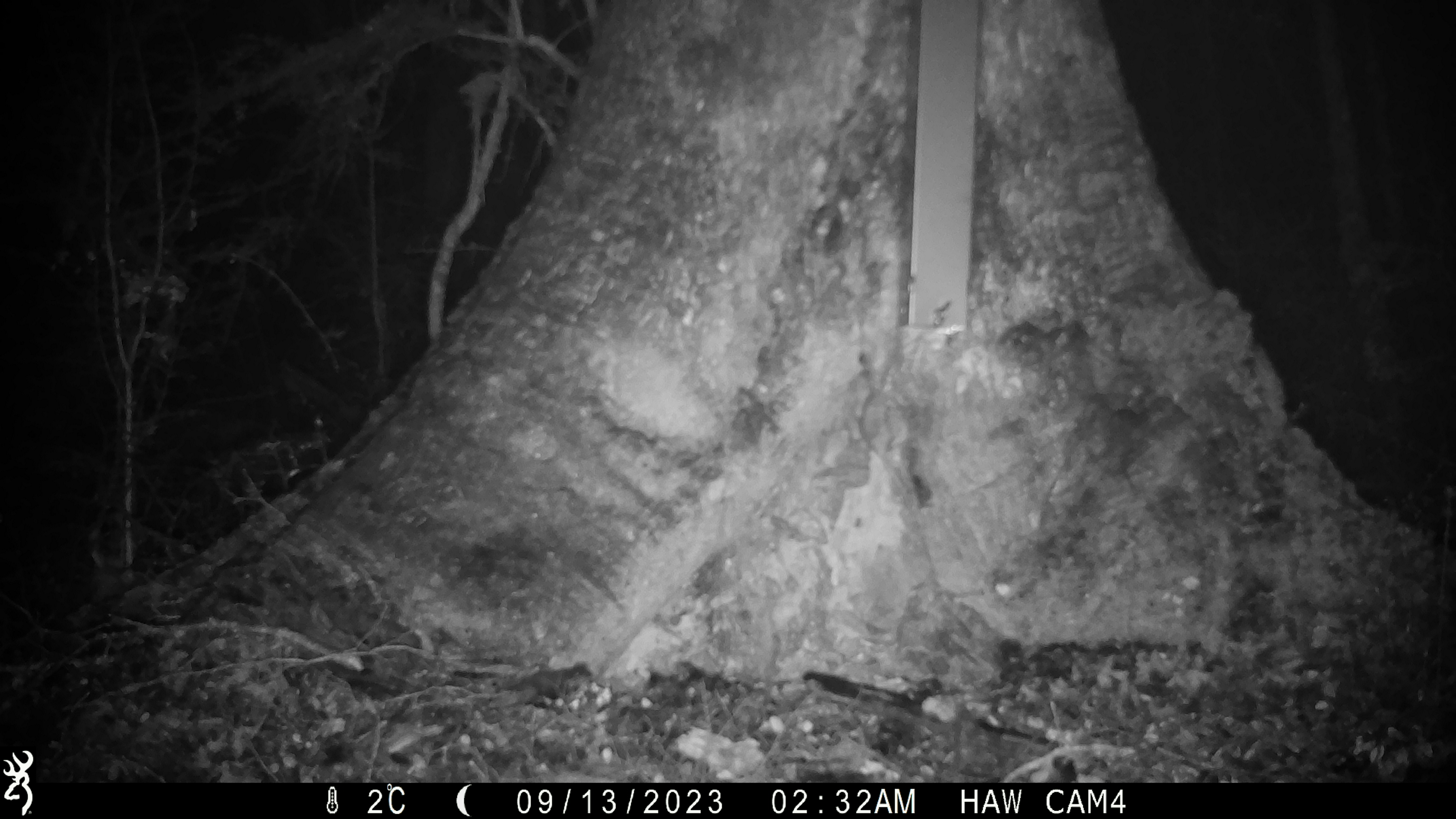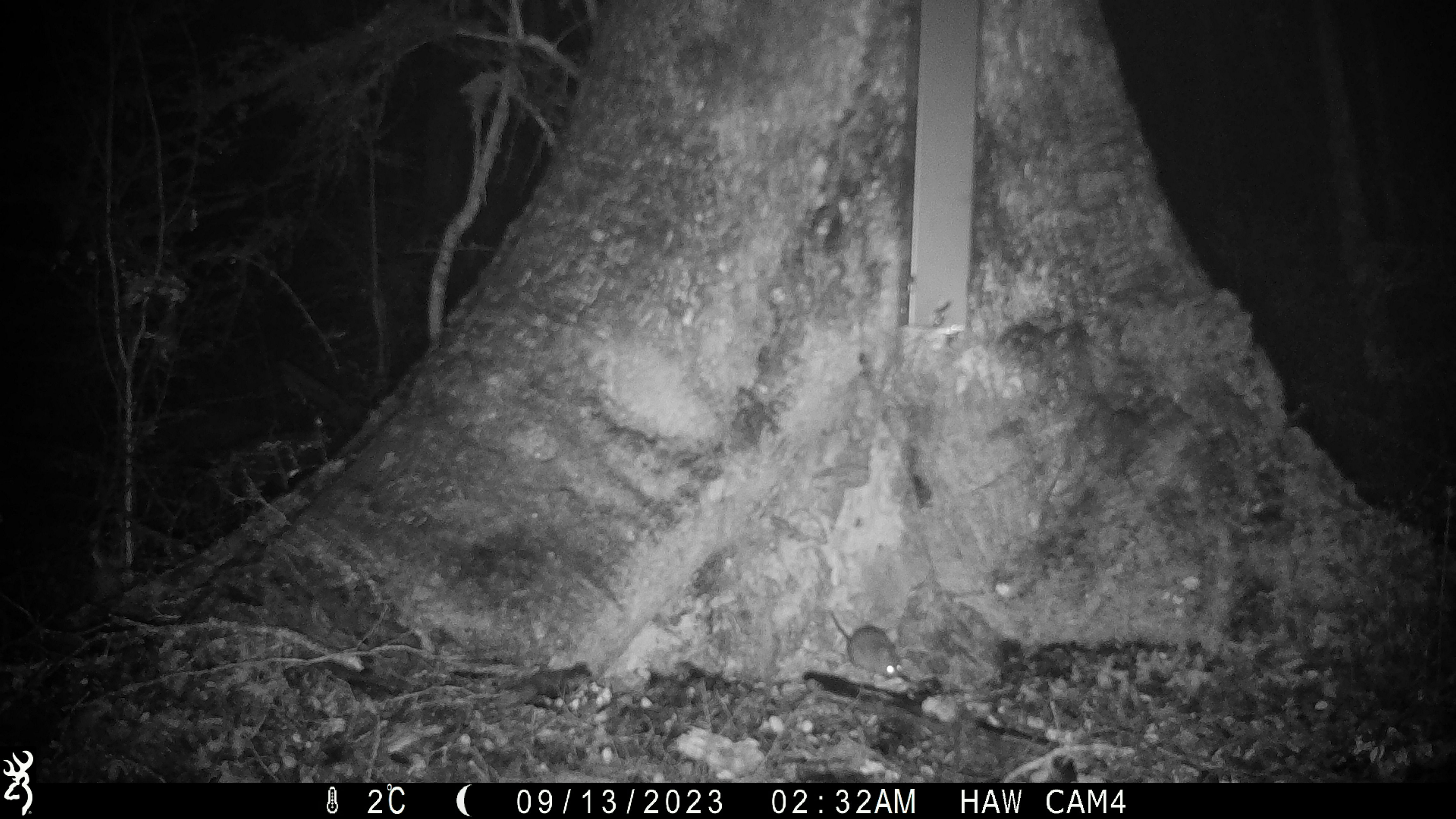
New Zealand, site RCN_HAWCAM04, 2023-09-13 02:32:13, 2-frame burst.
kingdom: Animalia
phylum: Chordata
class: Mammalia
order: Rodentia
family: Muridae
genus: Mus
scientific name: Mus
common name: mouse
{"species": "mouse (Mus)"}